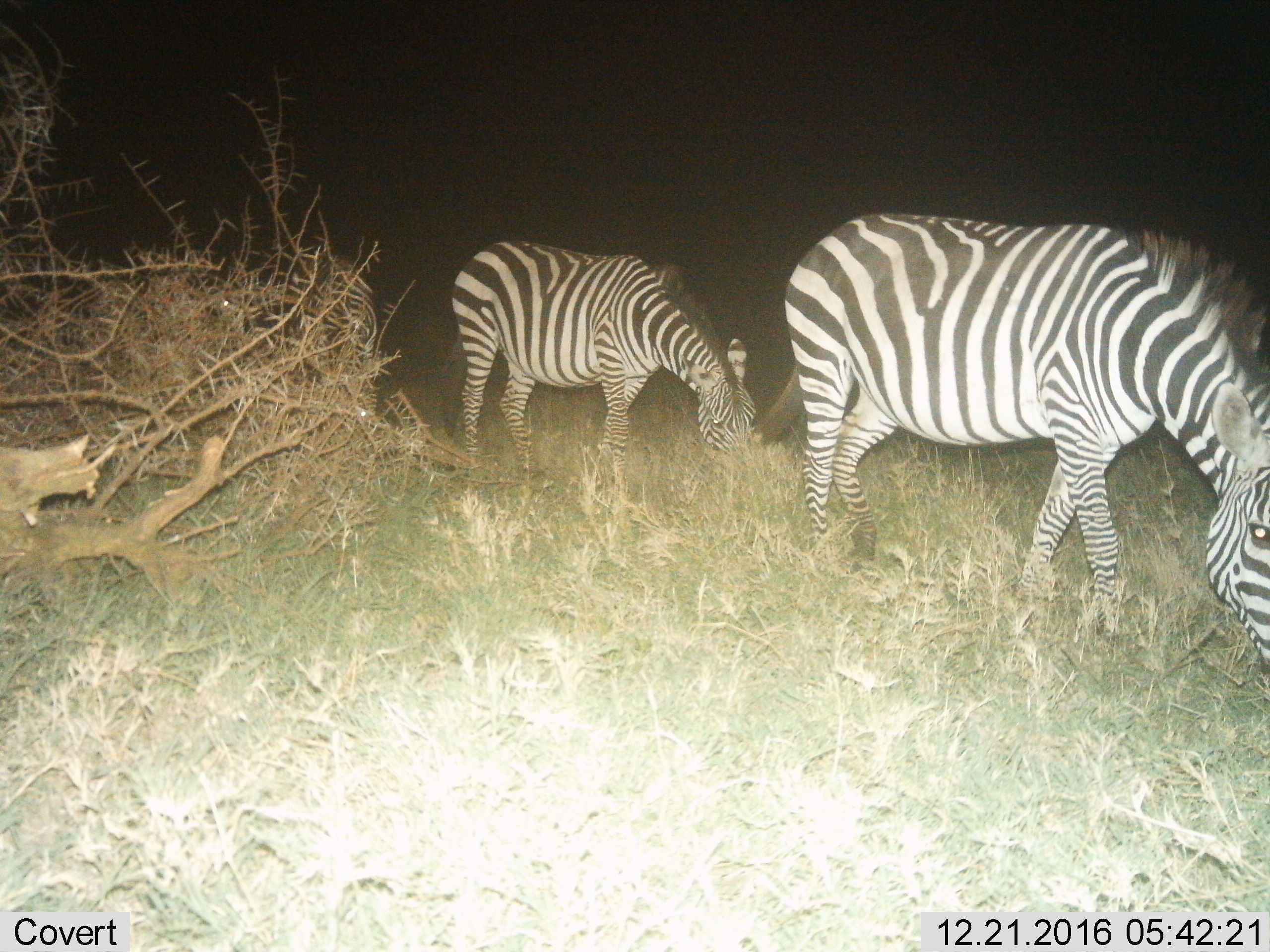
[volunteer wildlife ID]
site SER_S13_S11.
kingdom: Animalia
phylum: Chordata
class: Mammalia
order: Perissodactyla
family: Equidae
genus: Equus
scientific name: Equus quagga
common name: plains zebra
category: zebraplains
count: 2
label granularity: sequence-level